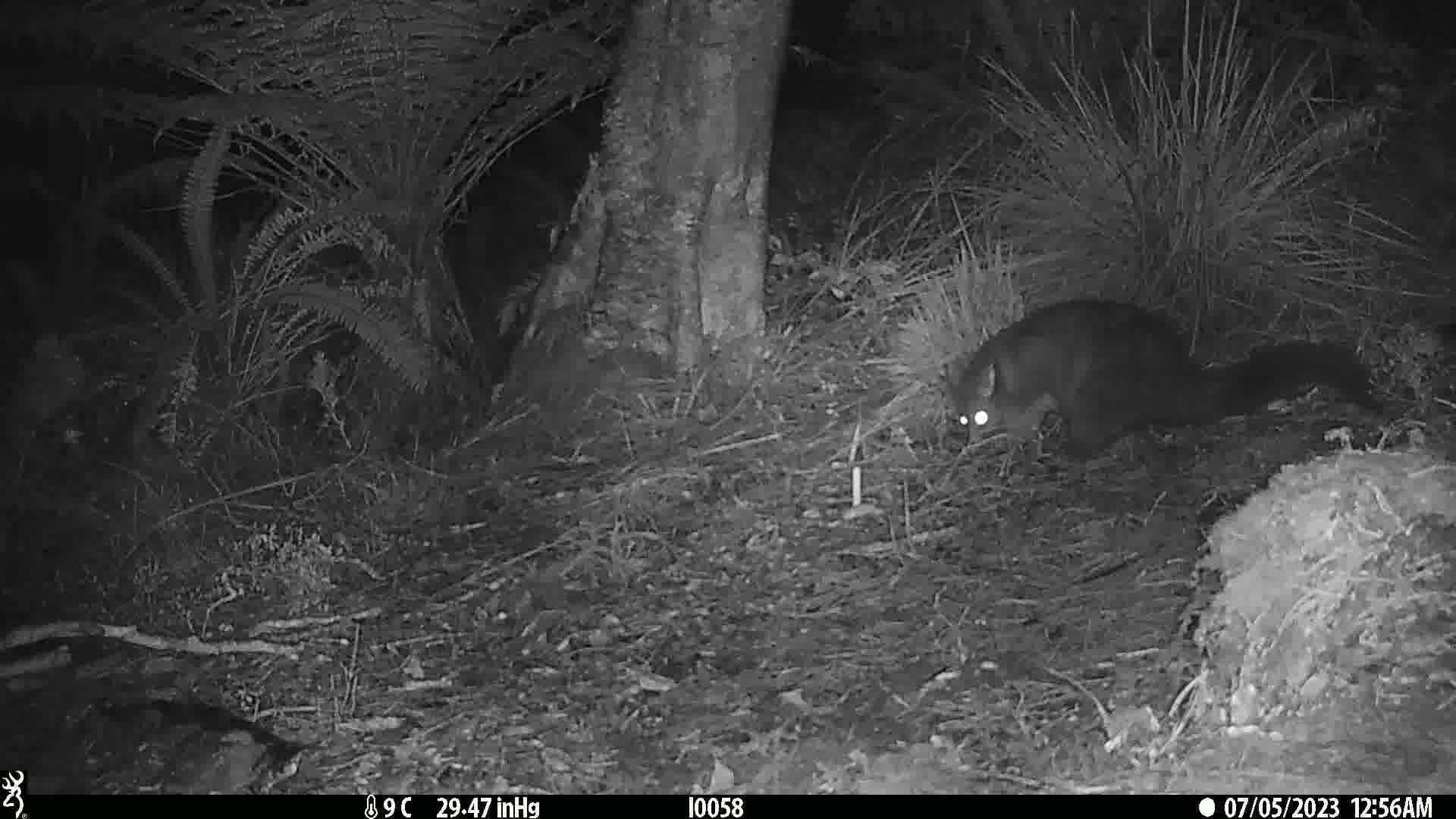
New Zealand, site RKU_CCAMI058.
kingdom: Animalia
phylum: Chordata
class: Mammalia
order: Diprotodontia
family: Phalangeridae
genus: Trichosurus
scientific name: Trichosurus vulpecula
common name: common brushtail possum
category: possum